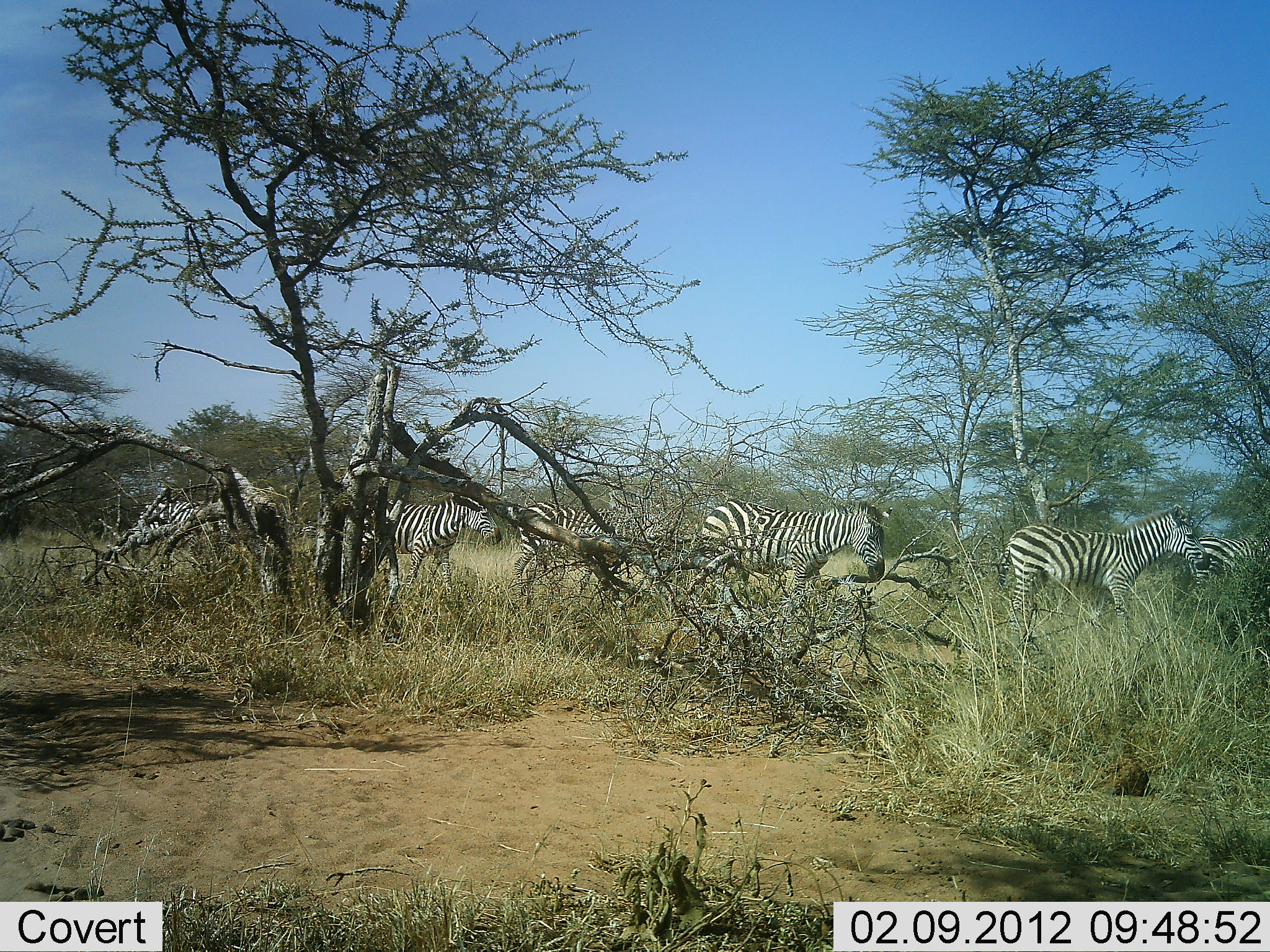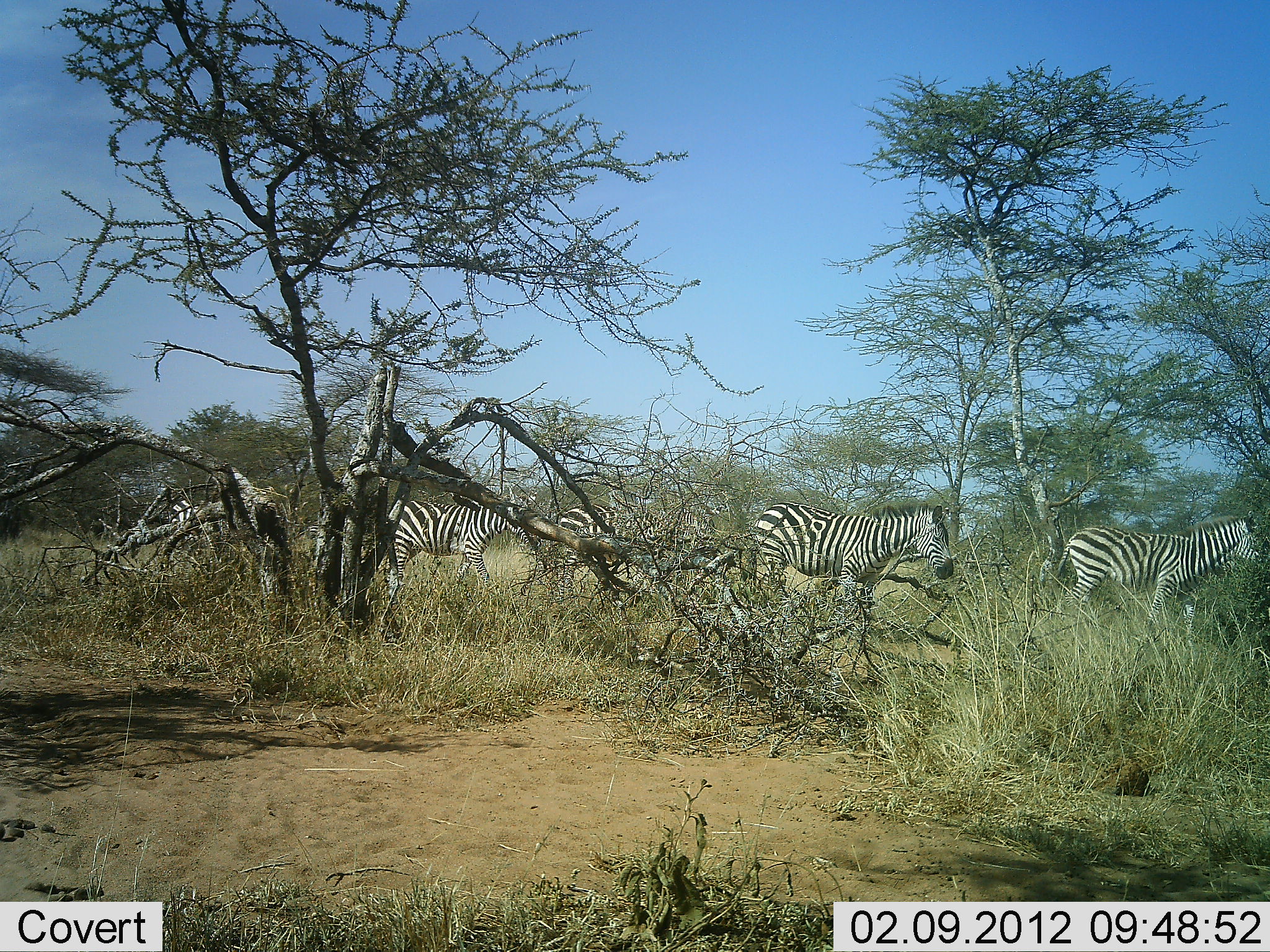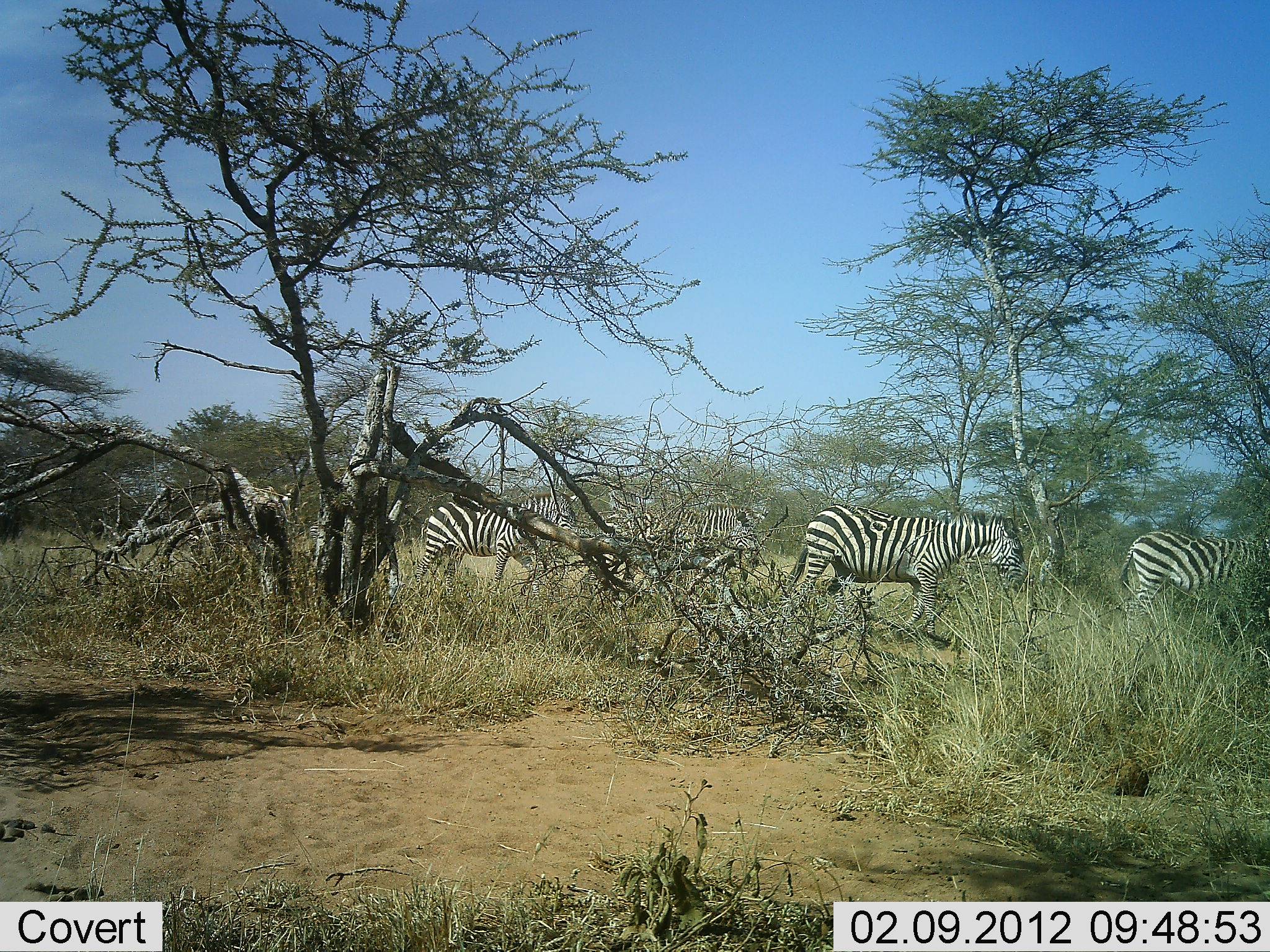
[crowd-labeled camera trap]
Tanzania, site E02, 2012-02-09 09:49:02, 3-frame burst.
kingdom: Animalia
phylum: Chordata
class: Mammalia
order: Perissodactyla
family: Equidae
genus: Equus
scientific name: Equus quagga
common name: plains zebra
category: zebra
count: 6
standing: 0%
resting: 6%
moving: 100%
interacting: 0%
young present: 0%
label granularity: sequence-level